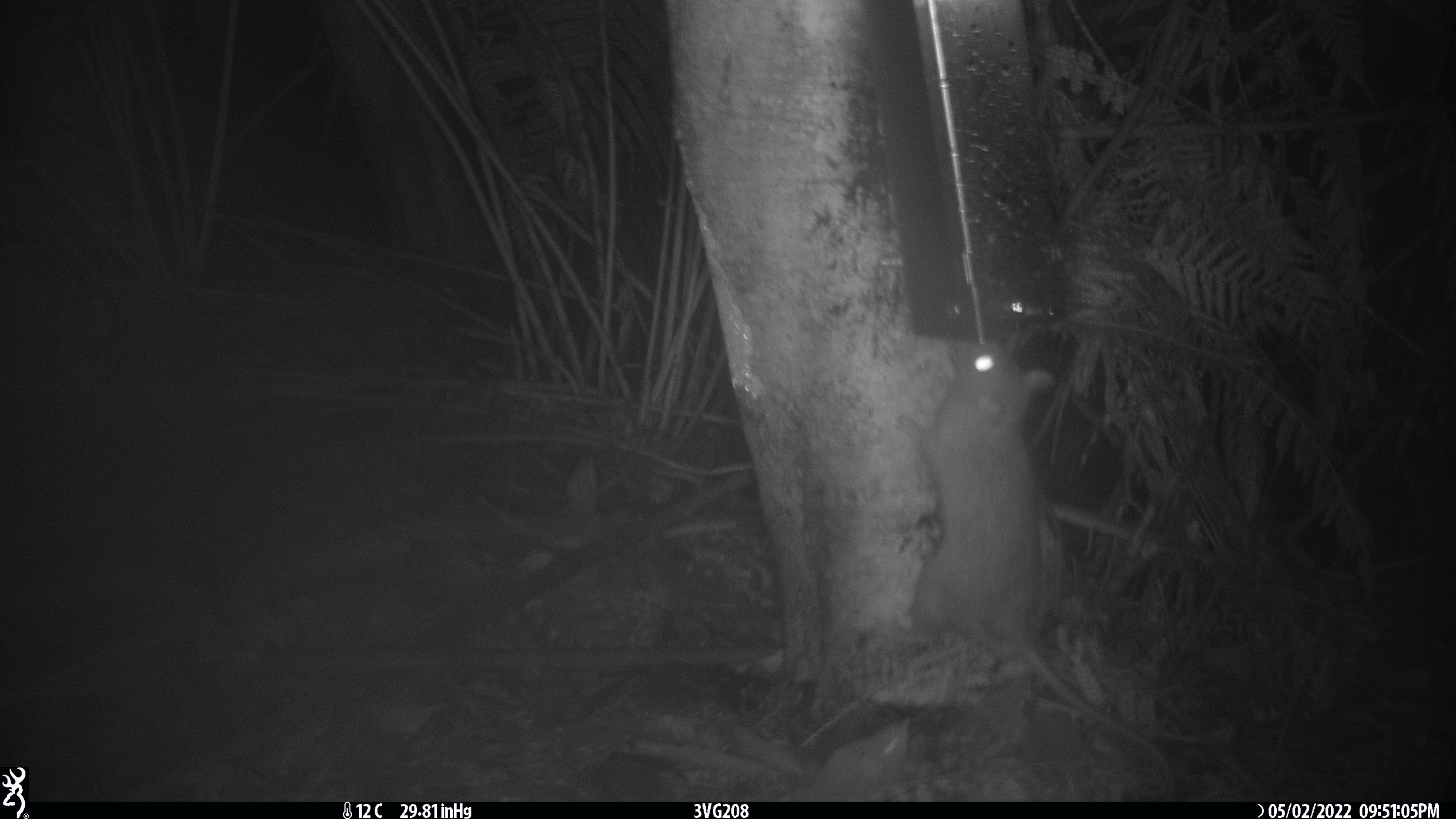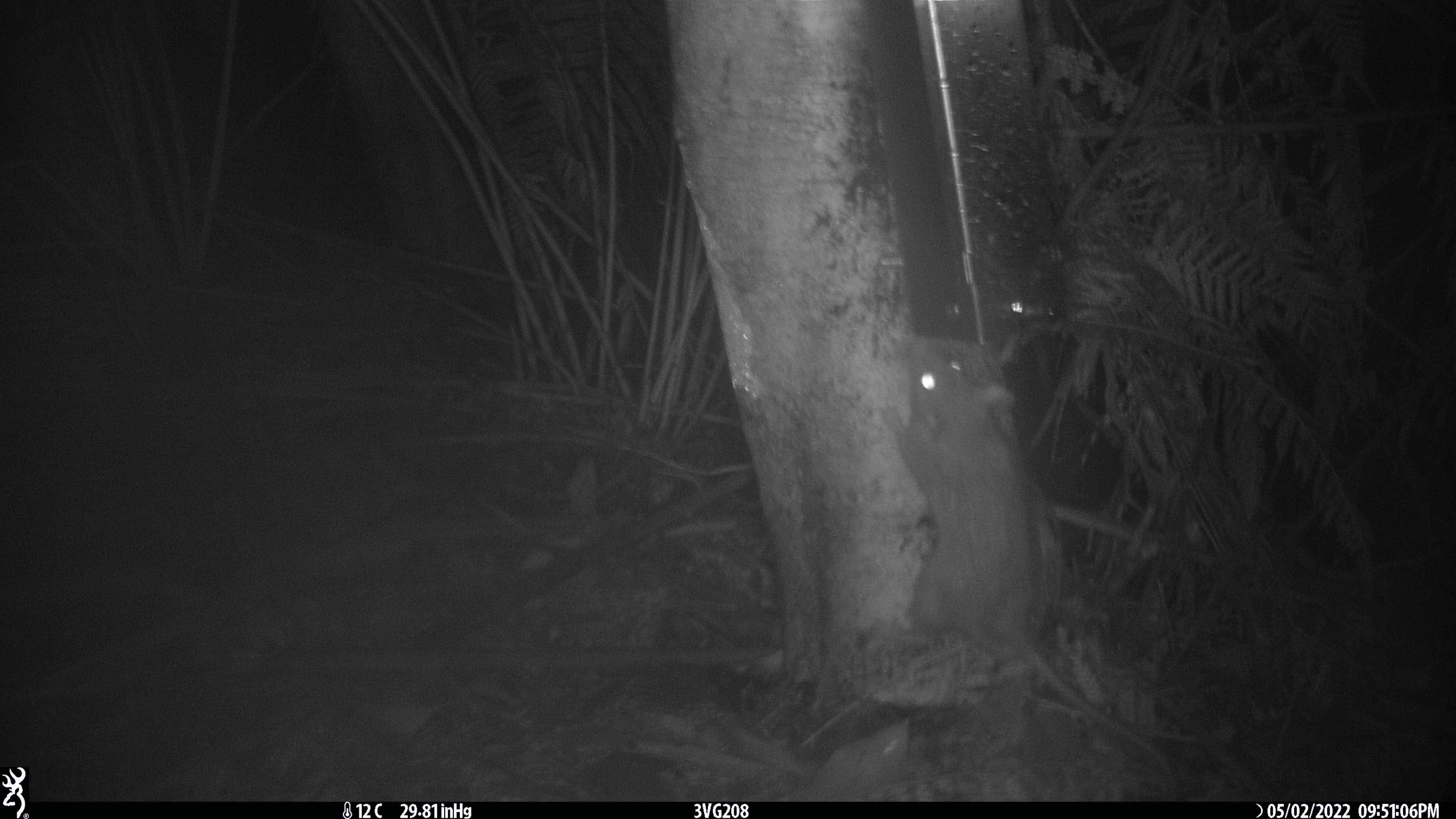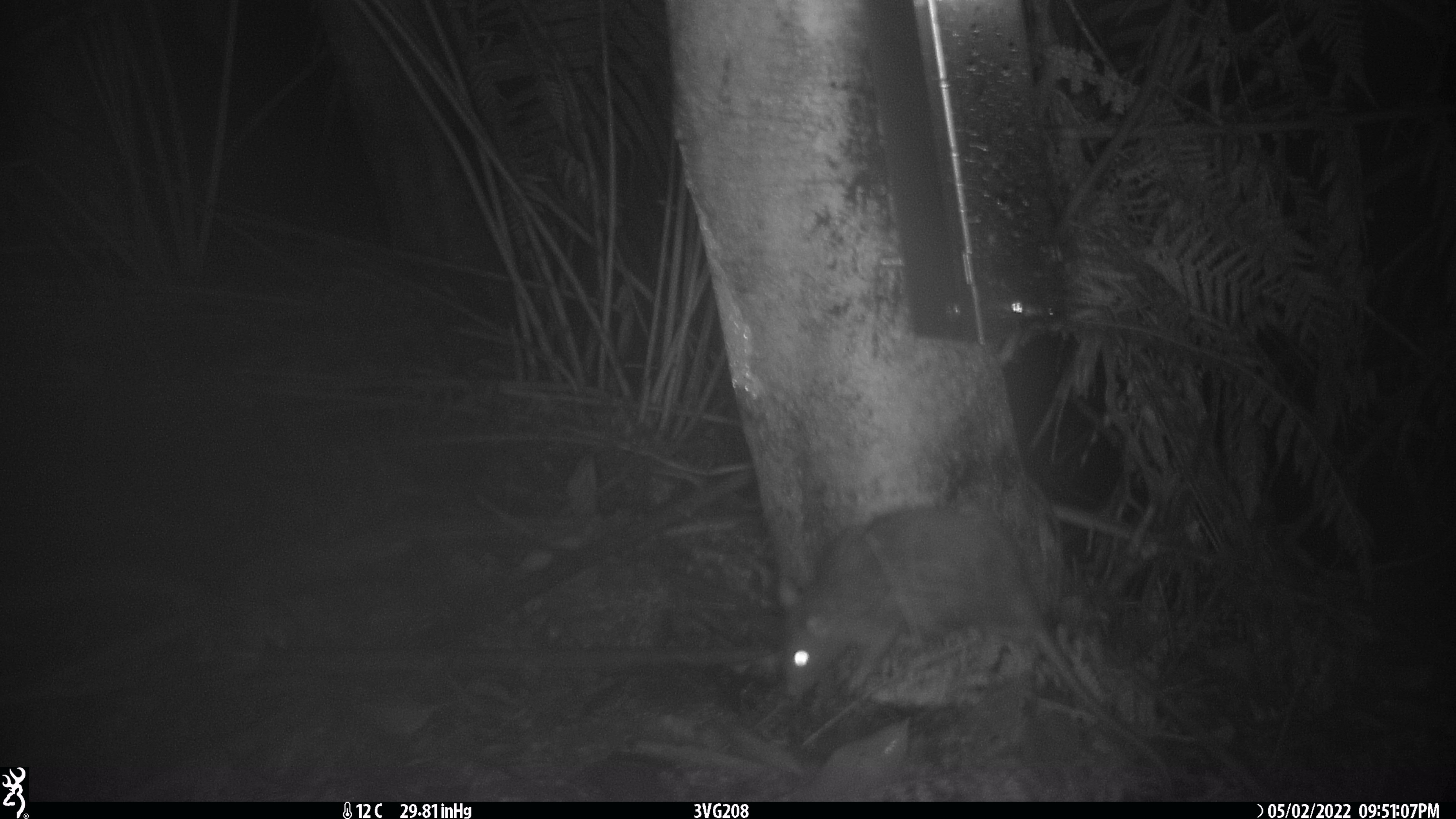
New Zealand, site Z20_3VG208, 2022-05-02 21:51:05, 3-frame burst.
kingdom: Animalia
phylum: Chordata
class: Mammalia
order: Rodentia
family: Muridae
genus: Rattus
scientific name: Rattus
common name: rat